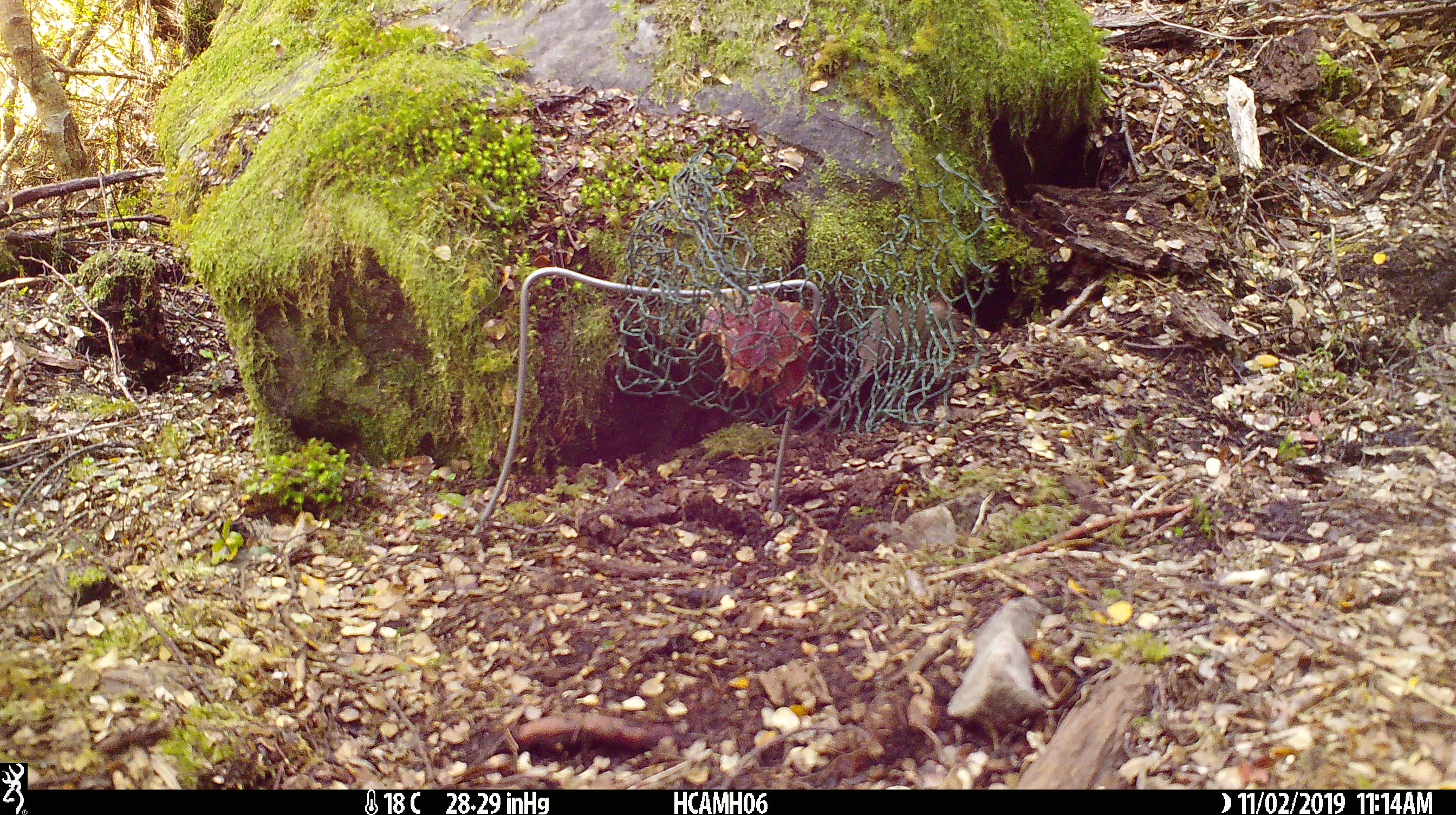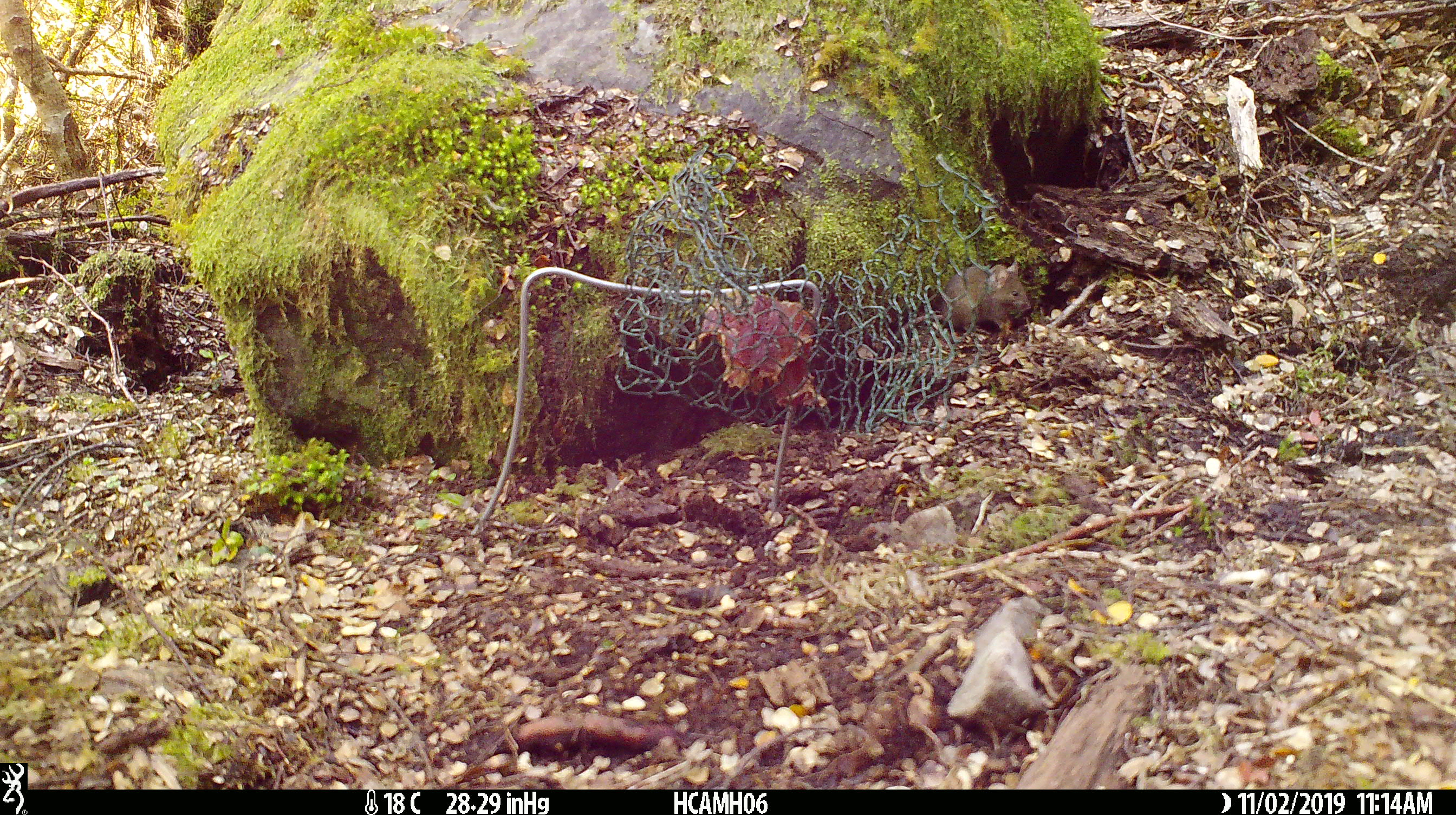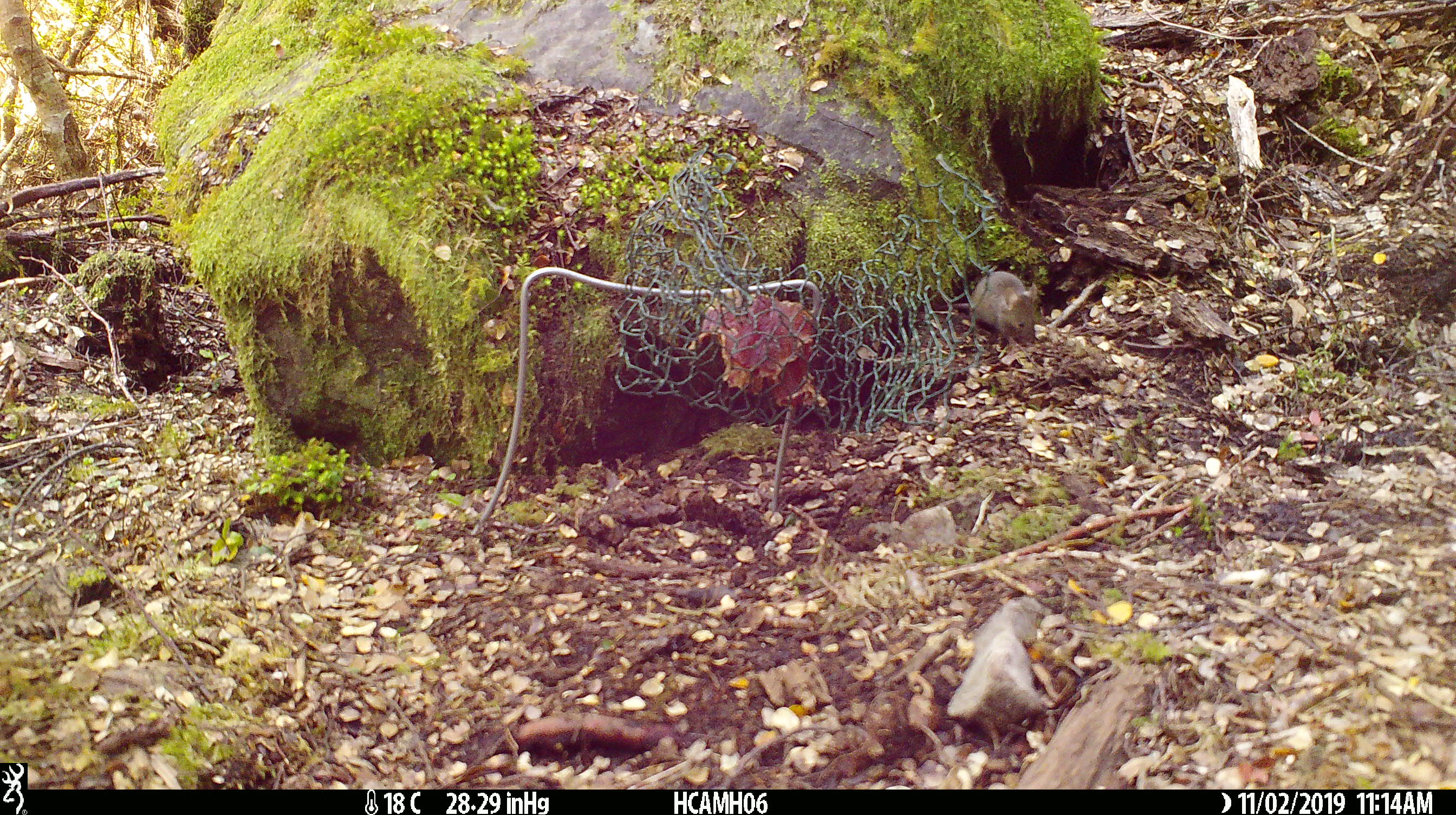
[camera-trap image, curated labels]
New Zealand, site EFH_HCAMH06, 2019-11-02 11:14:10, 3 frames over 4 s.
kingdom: Animalia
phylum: Chordata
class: Mammalia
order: Rodentia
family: Muridae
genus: Mus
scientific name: Mus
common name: mouse